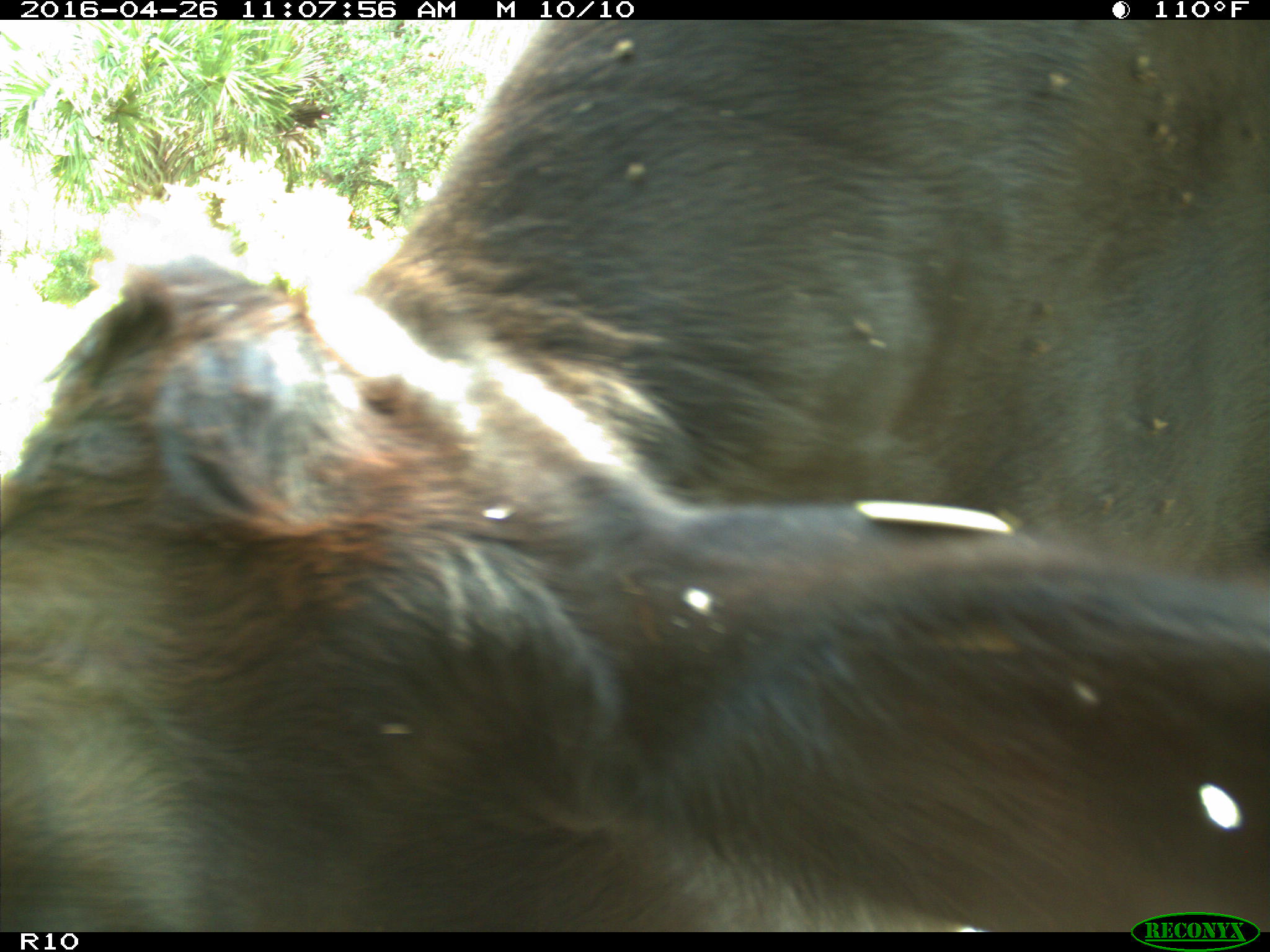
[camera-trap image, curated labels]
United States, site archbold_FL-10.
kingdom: Animalia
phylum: Chordata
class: Mammalia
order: Artiodactyla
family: Bovidae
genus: Bos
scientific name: Bos taurus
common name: domestic cow